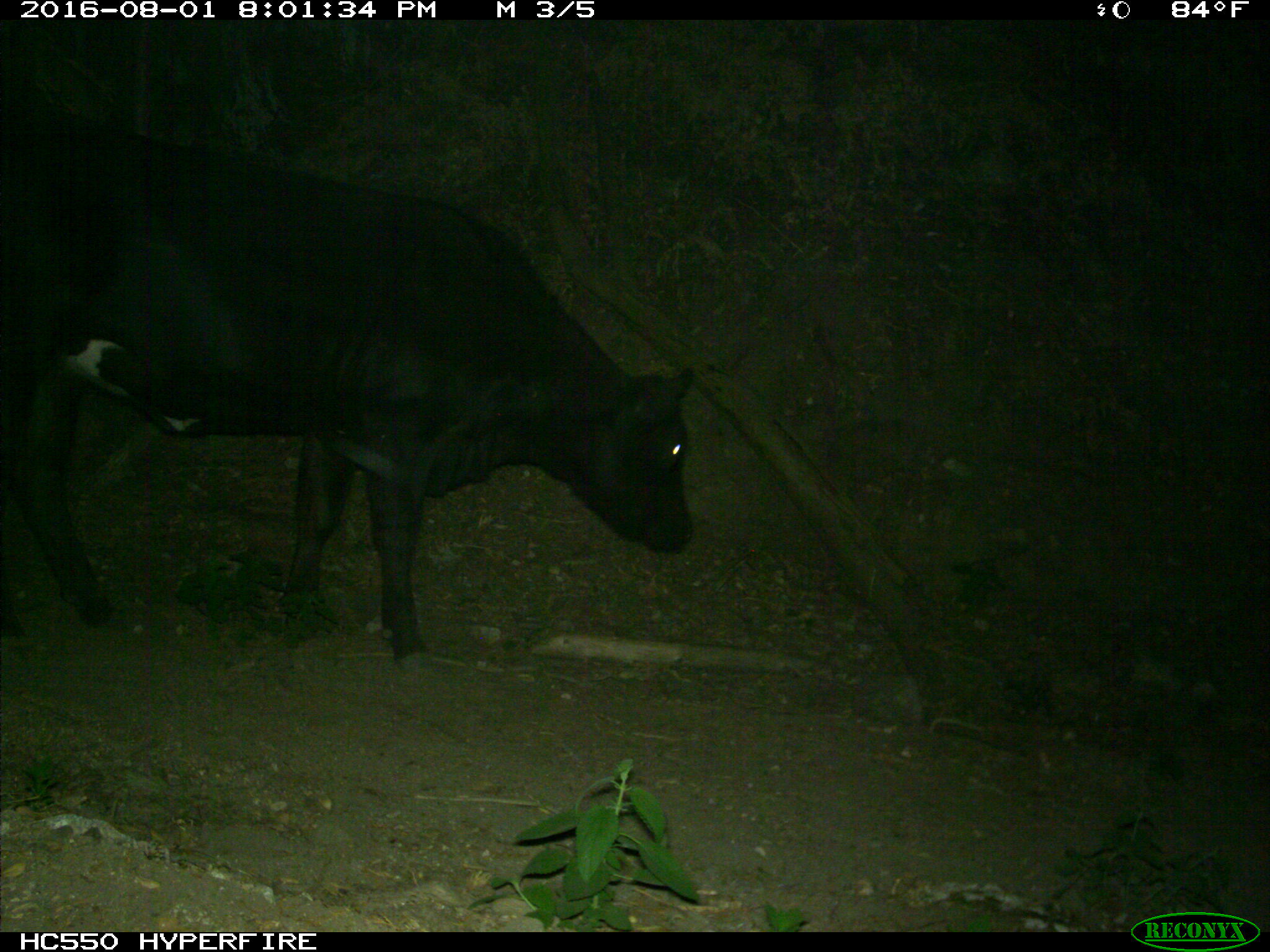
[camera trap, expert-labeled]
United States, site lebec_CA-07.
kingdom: Animalia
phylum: Chordata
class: Mammalia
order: Artiodactyla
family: Bovidae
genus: Bos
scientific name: Bos taurus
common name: domestic cow